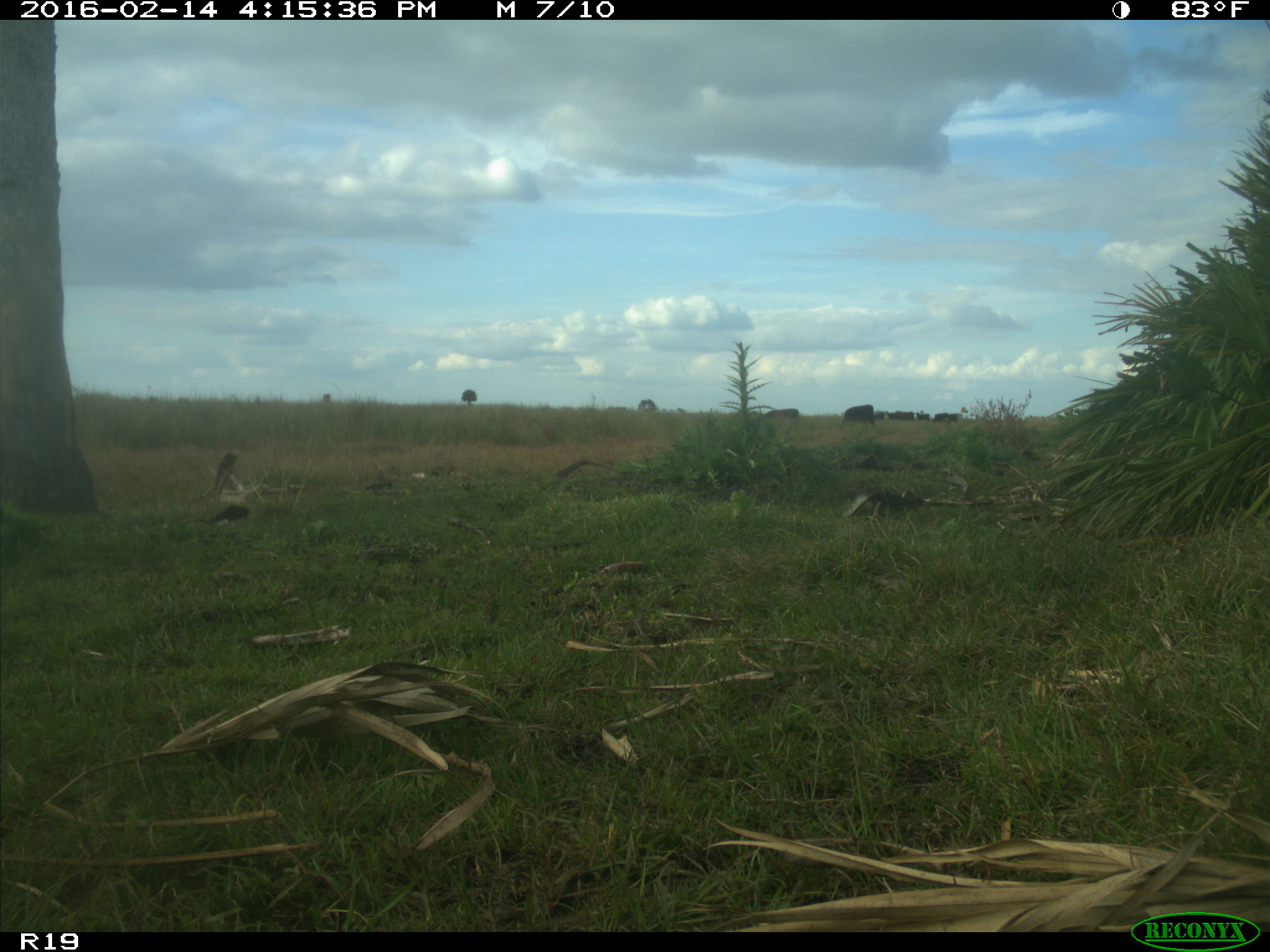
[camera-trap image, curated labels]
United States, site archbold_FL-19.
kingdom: Animalia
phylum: Chordata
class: Mammalia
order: Artiodactyla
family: Bovidae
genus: Bos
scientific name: Bos taurus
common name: domestic cow